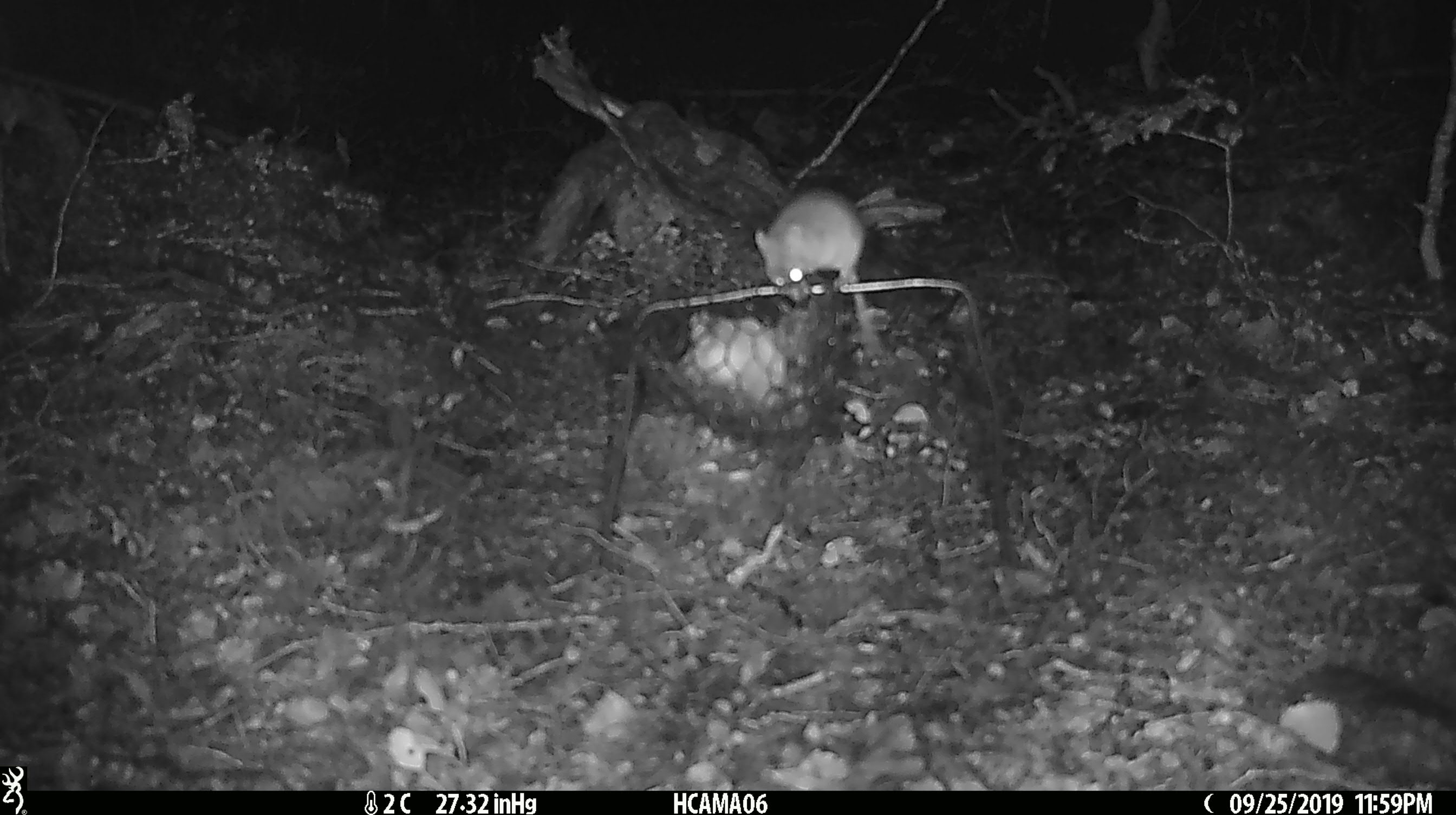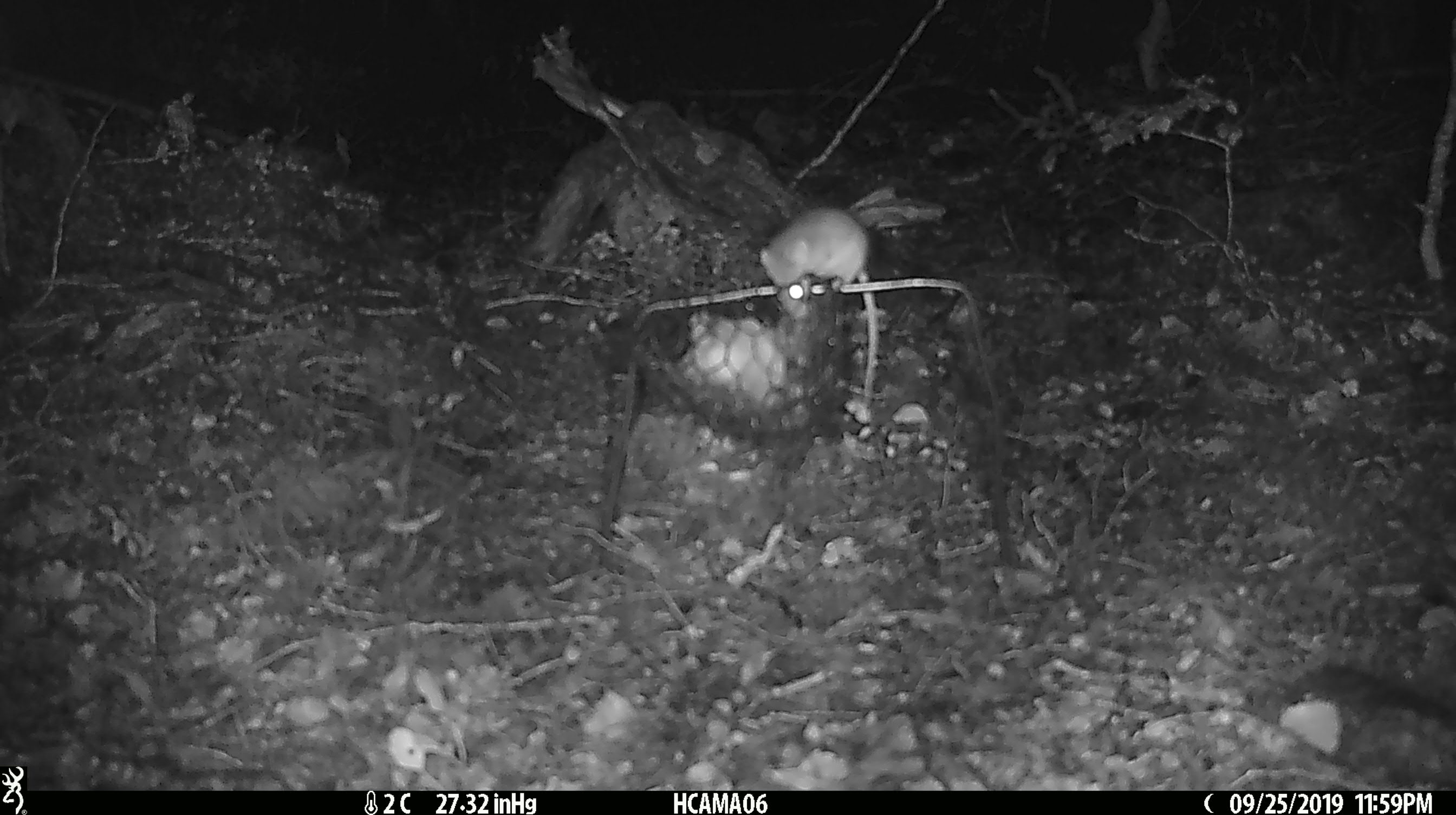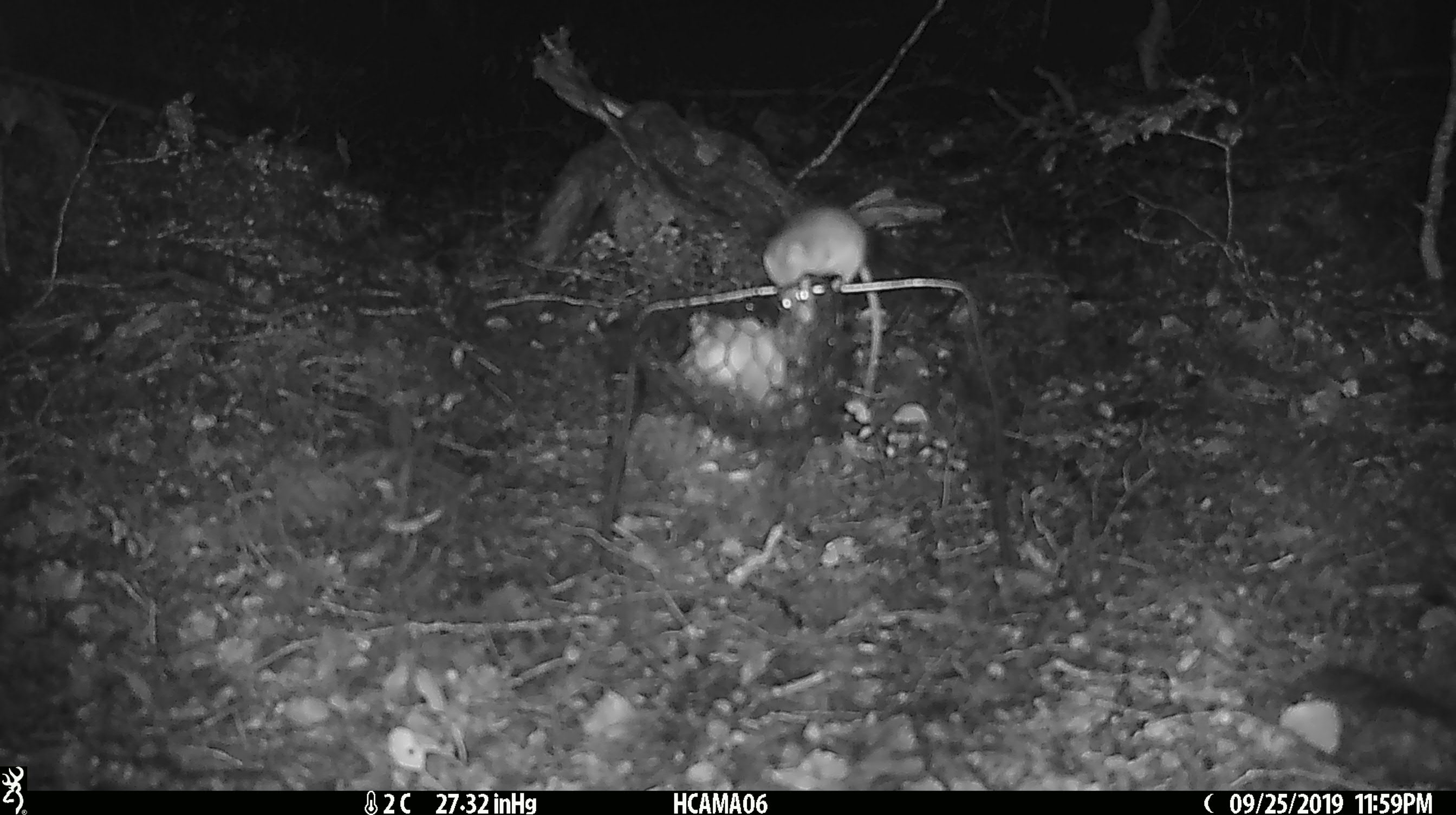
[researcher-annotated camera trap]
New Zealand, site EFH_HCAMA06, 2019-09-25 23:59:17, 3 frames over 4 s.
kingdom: Animalia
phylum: Chordata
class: Mammalia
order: Rodentia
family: Muridae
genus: Mus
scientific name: Mus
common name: mouse